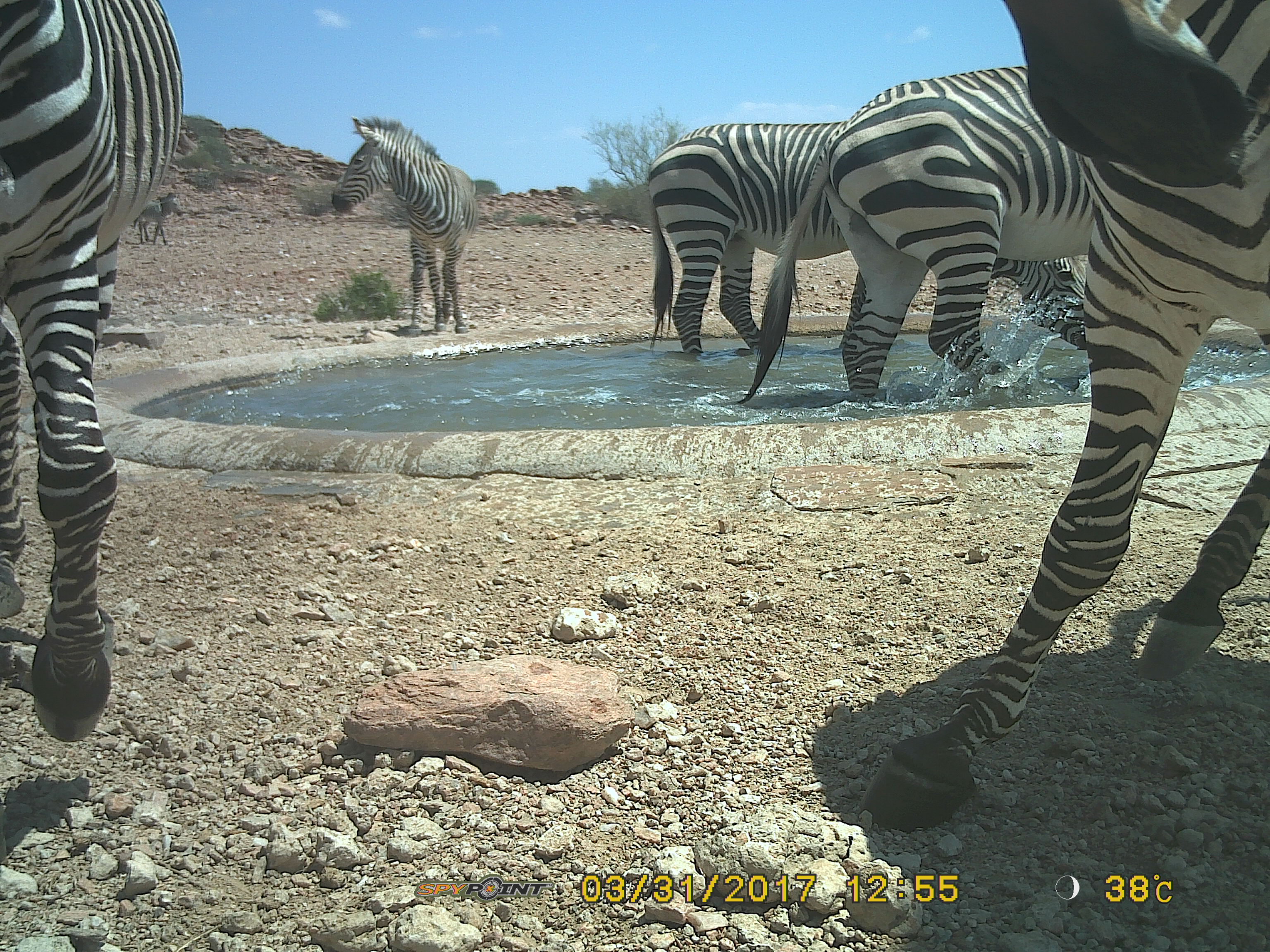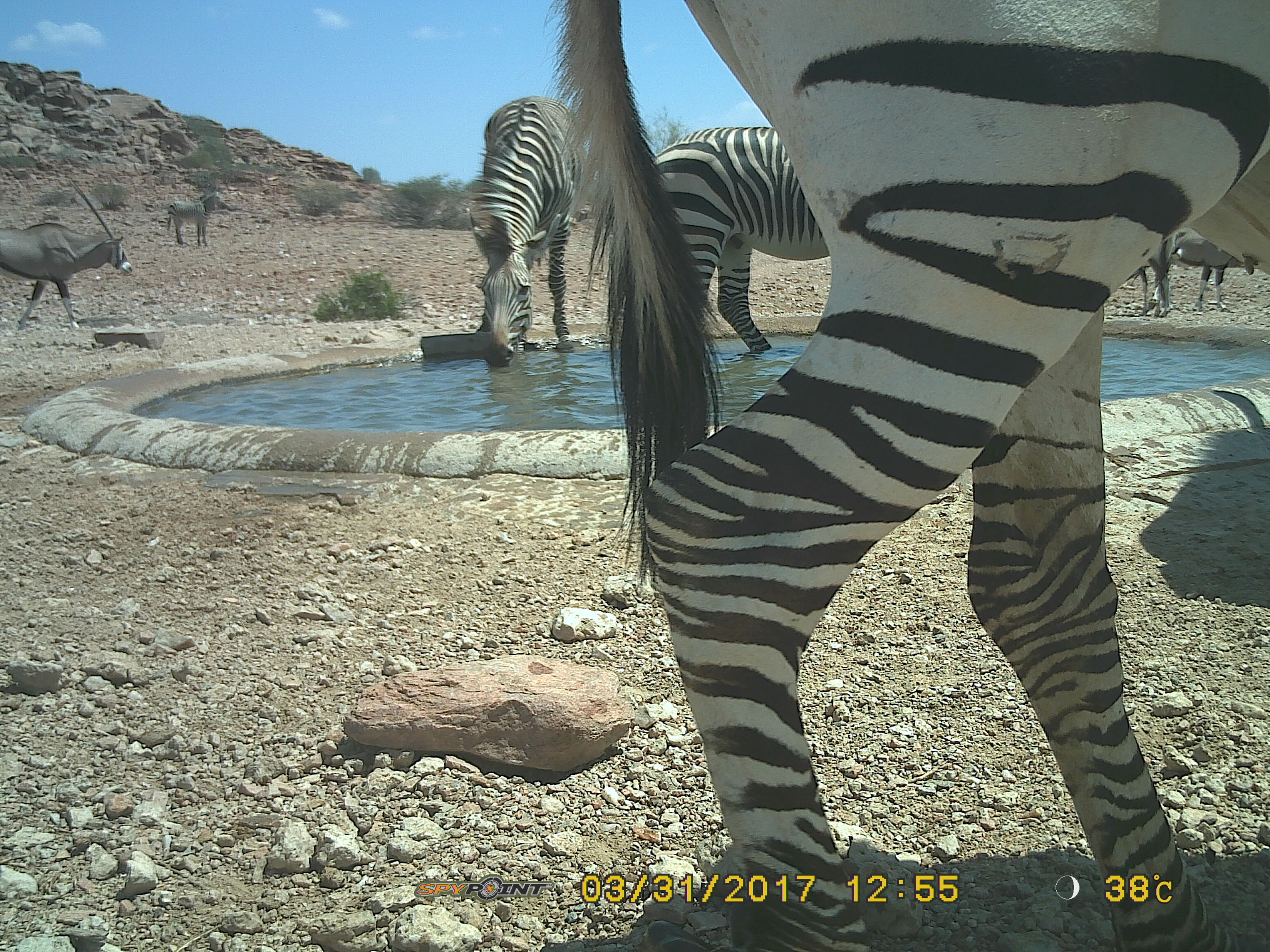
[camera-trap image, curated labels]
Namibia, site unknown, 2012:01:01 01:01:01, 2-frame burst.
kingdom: Animalia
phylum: Chordata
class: Mammalia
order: Perissodactyla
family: Equidae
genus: Equus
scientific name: Equus zebra hartmannae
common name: hartmann's mountain zebra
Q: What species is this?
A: Equus zebra hartmannae (hartmann's mountain zebra).